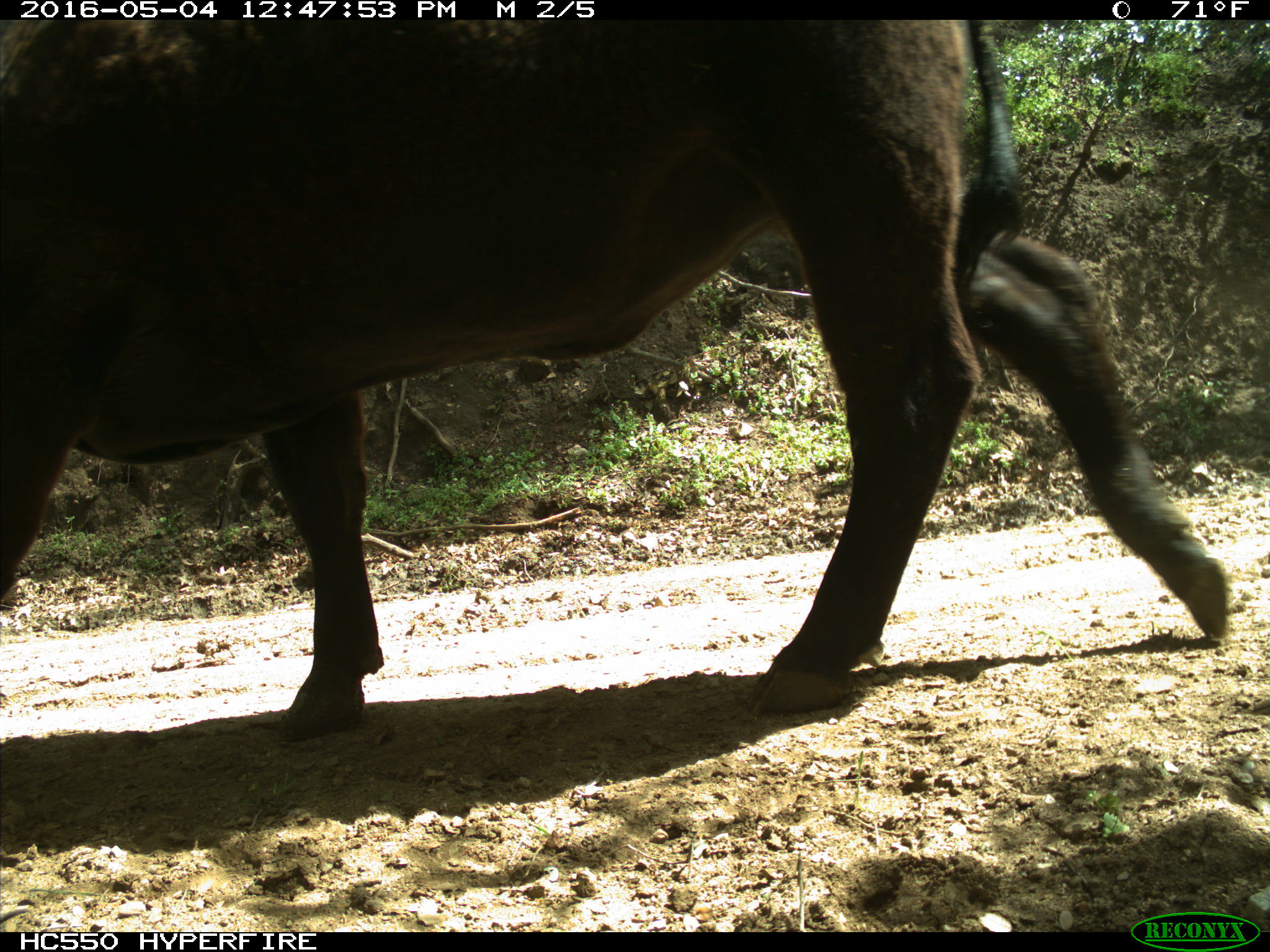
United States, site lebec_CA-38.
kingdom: Animalia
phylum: Chordata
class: Mammalia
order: Artiodactyla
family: Bovidae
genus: Bos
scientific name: Bos taurus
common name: domestic cow